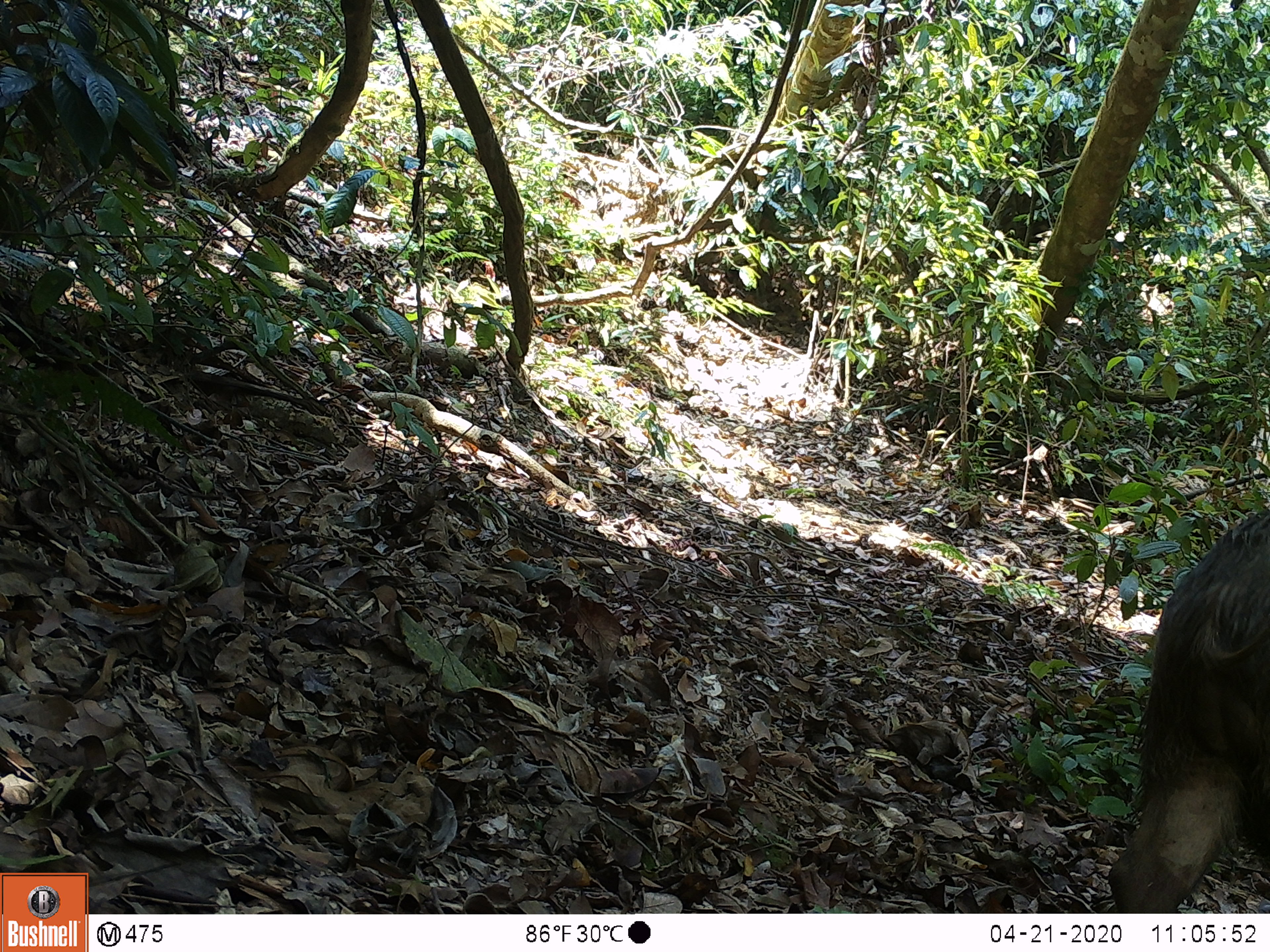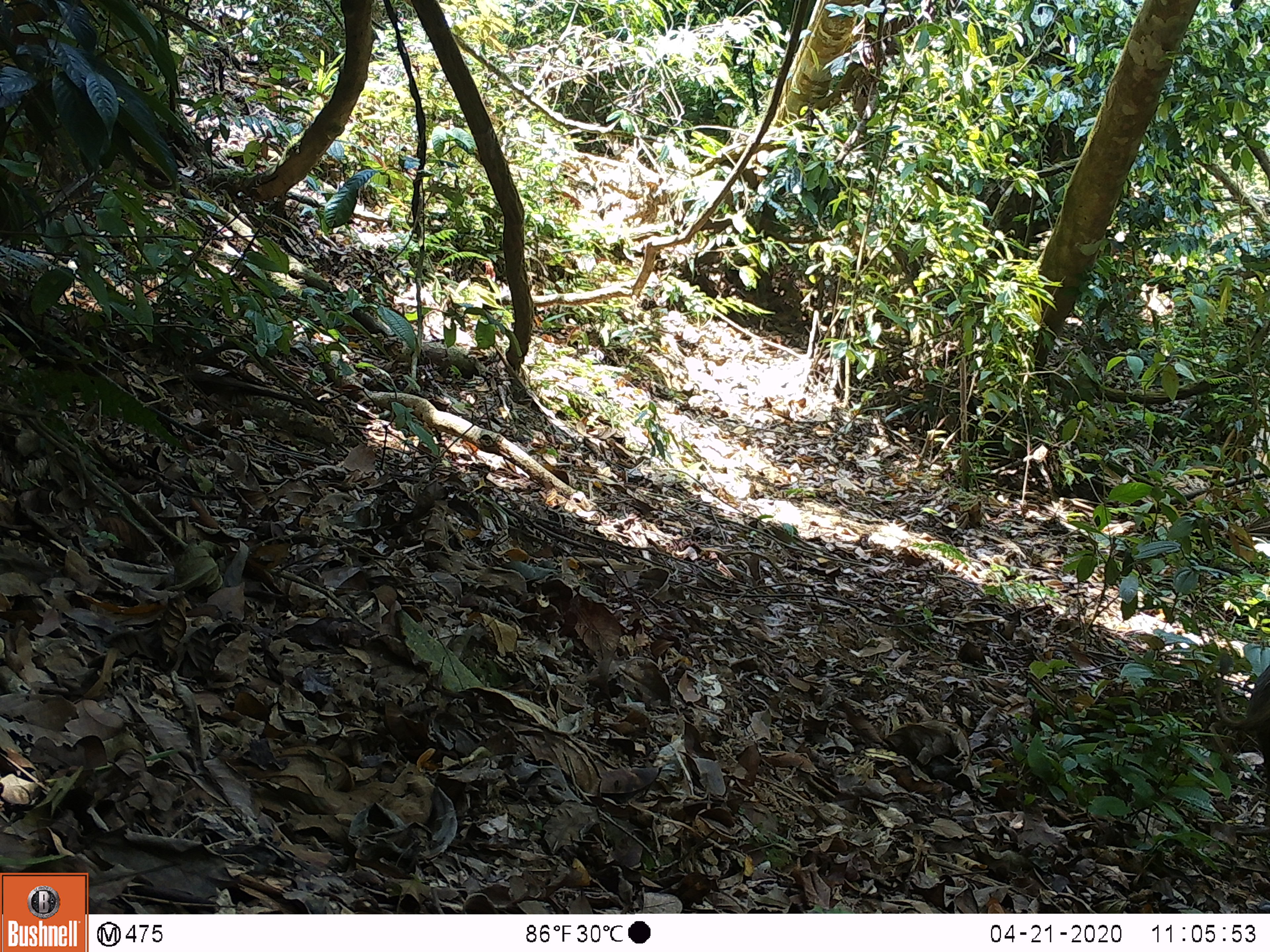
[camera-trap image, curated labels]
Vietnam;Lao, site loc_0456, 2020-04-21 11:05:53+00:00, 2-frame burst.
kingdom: Animalia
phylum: Chordata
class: Mammalia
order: Artiodactyla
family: Suidae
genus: Sus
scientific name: Sus scrofa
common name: eurasian wild pig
Eurasian wild pig (Sus scrofa). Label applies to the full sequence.